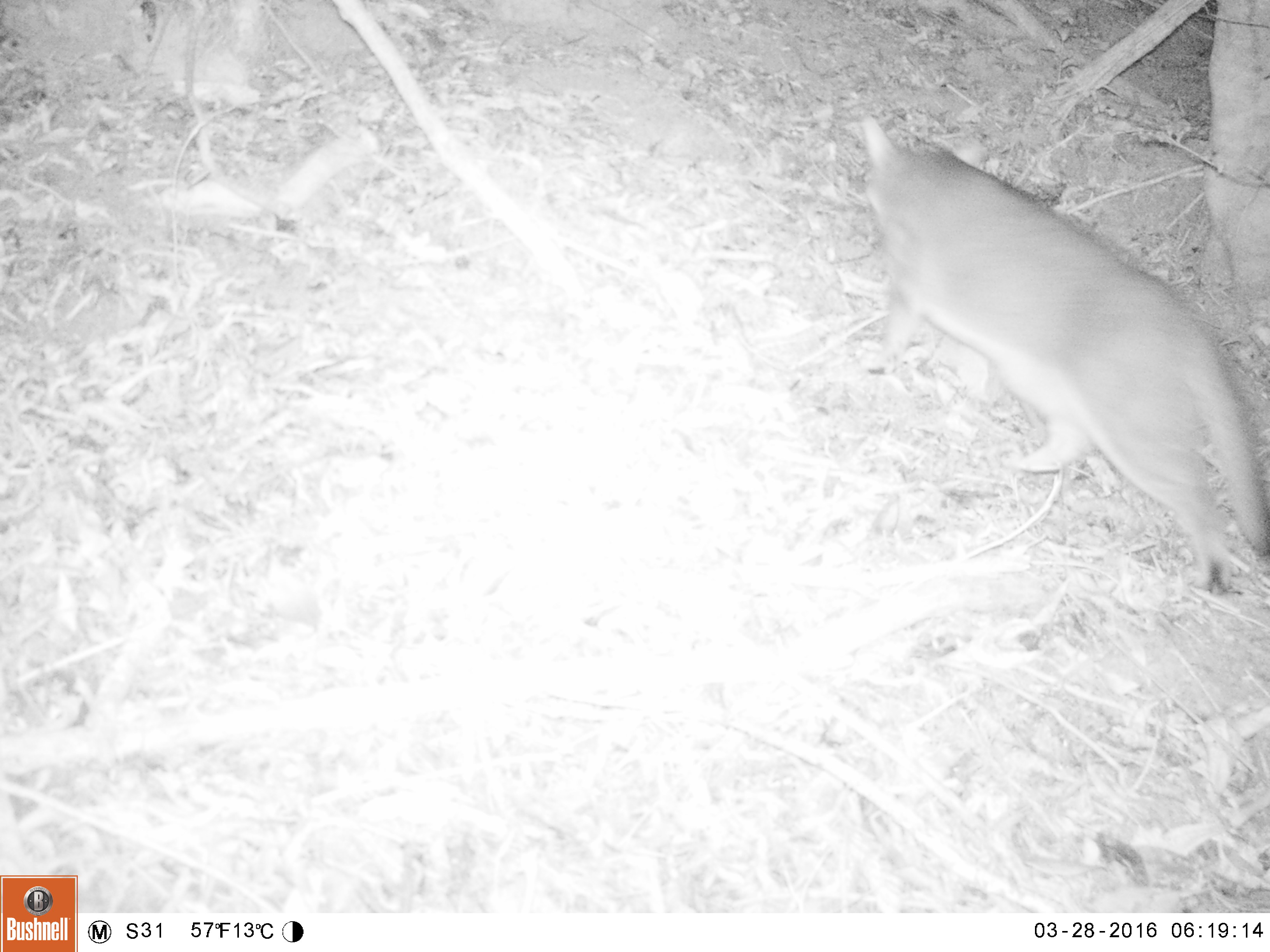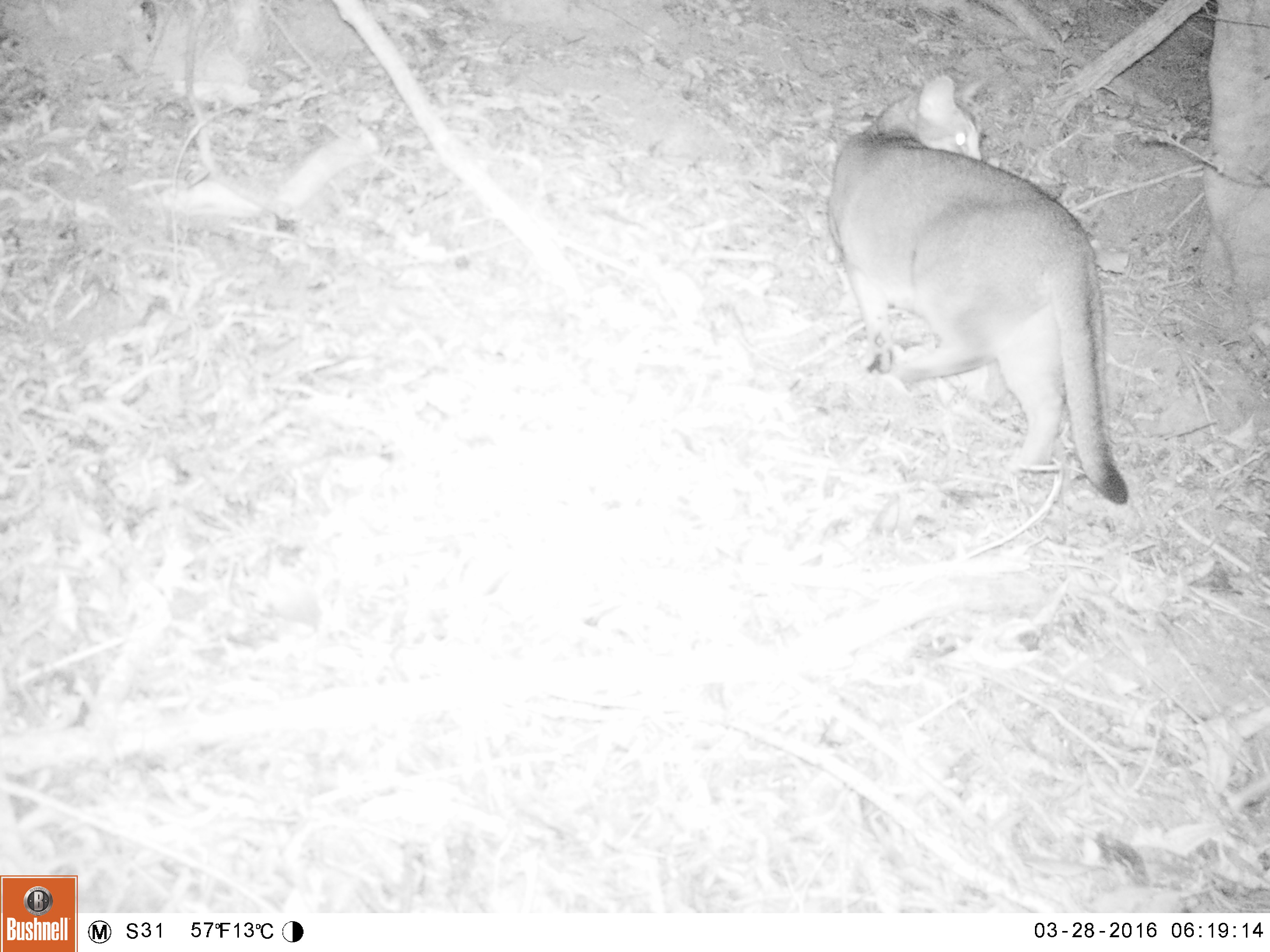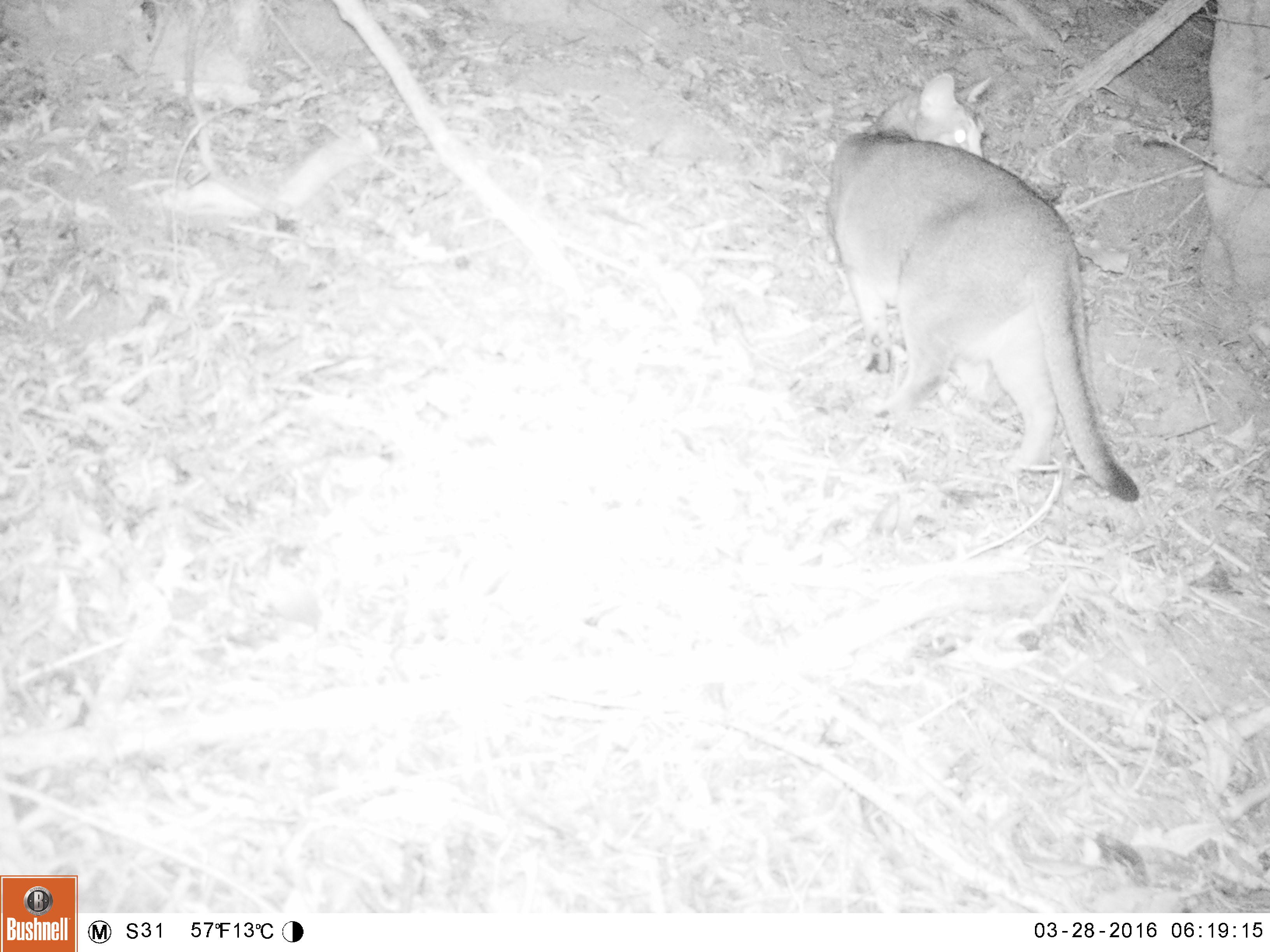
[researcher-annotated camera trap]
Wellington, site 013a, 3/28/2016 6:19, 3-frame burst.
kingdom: Animalia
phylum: Chordata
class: Mammalia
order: Carnivora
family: Felidae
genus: Felis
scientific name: Felis catus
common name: cat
Cat (Felis catus).